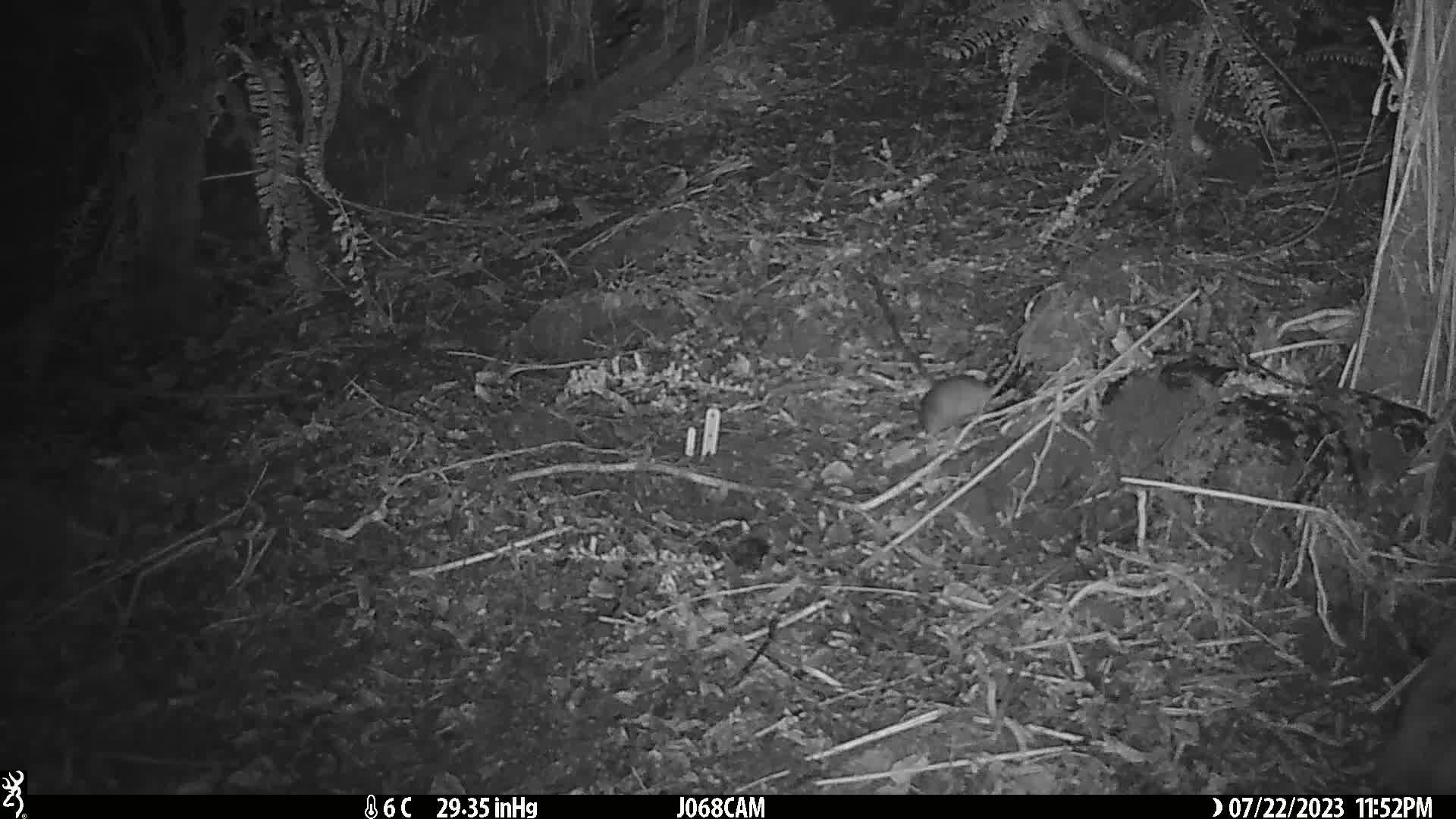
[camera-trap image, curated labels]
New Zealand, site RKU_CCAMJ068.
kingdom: Animalia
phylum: Chordata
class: Mammalia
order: Rodentia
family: Muridae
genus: Rattus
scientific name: Rattus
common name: rat